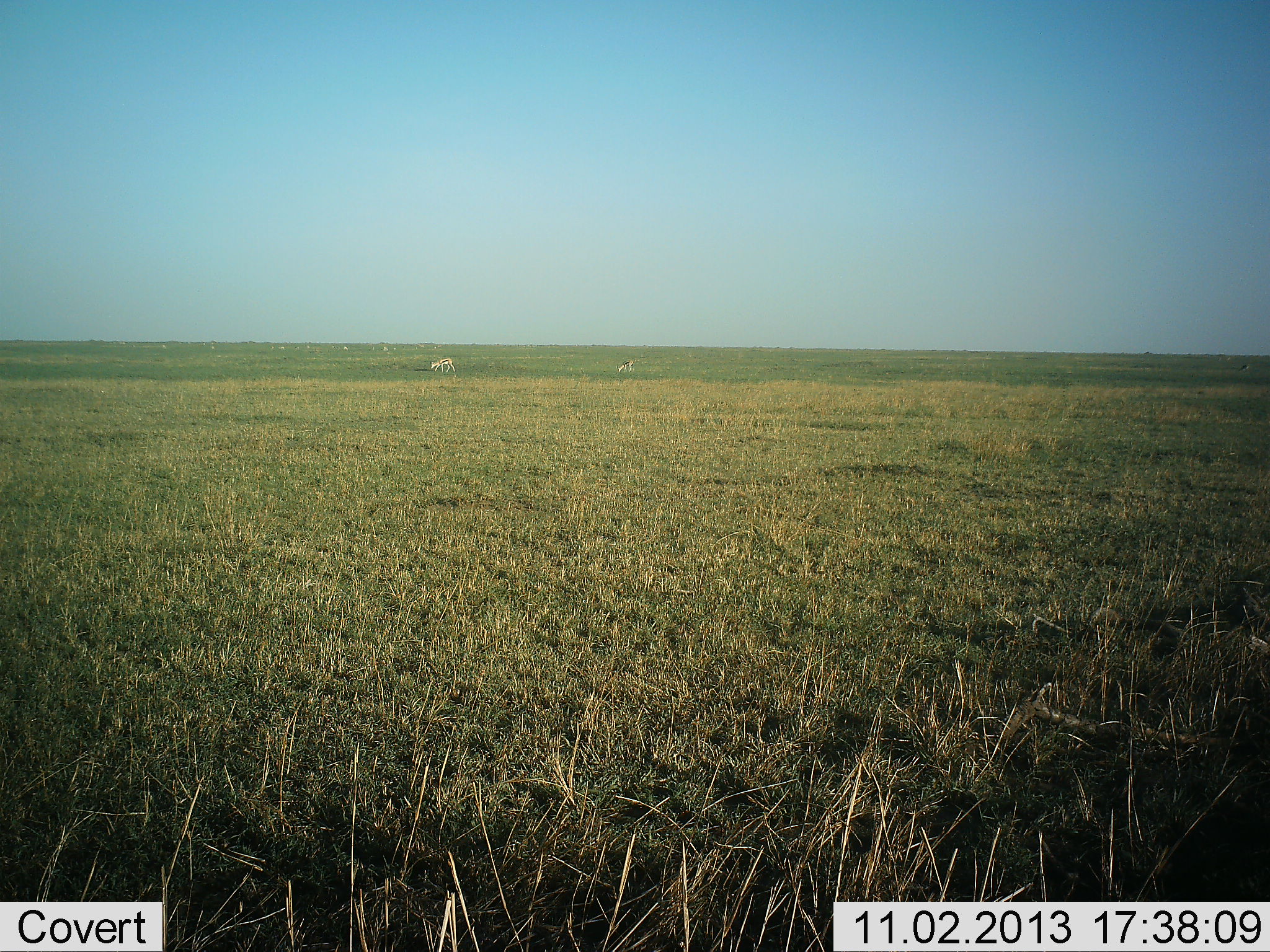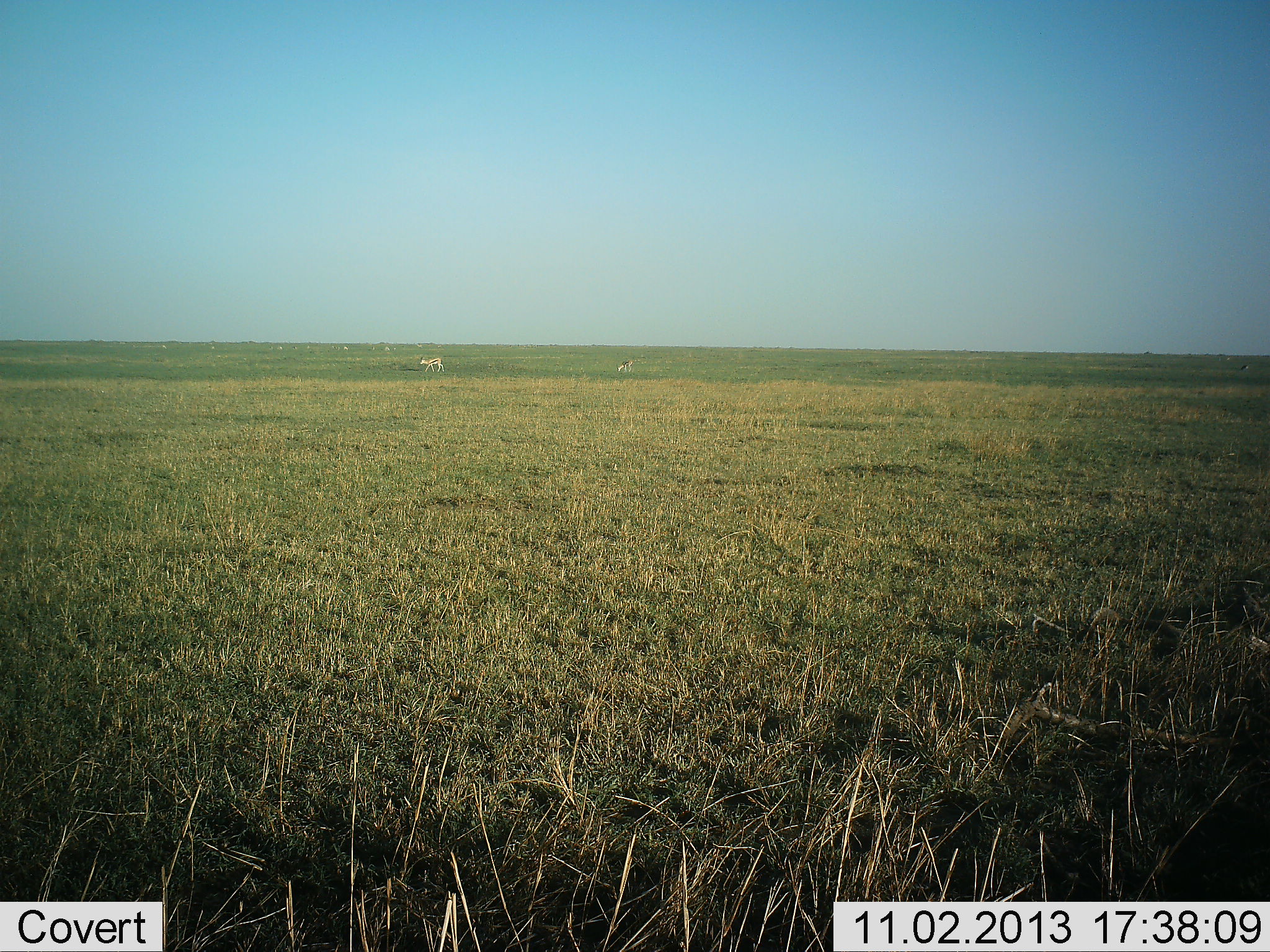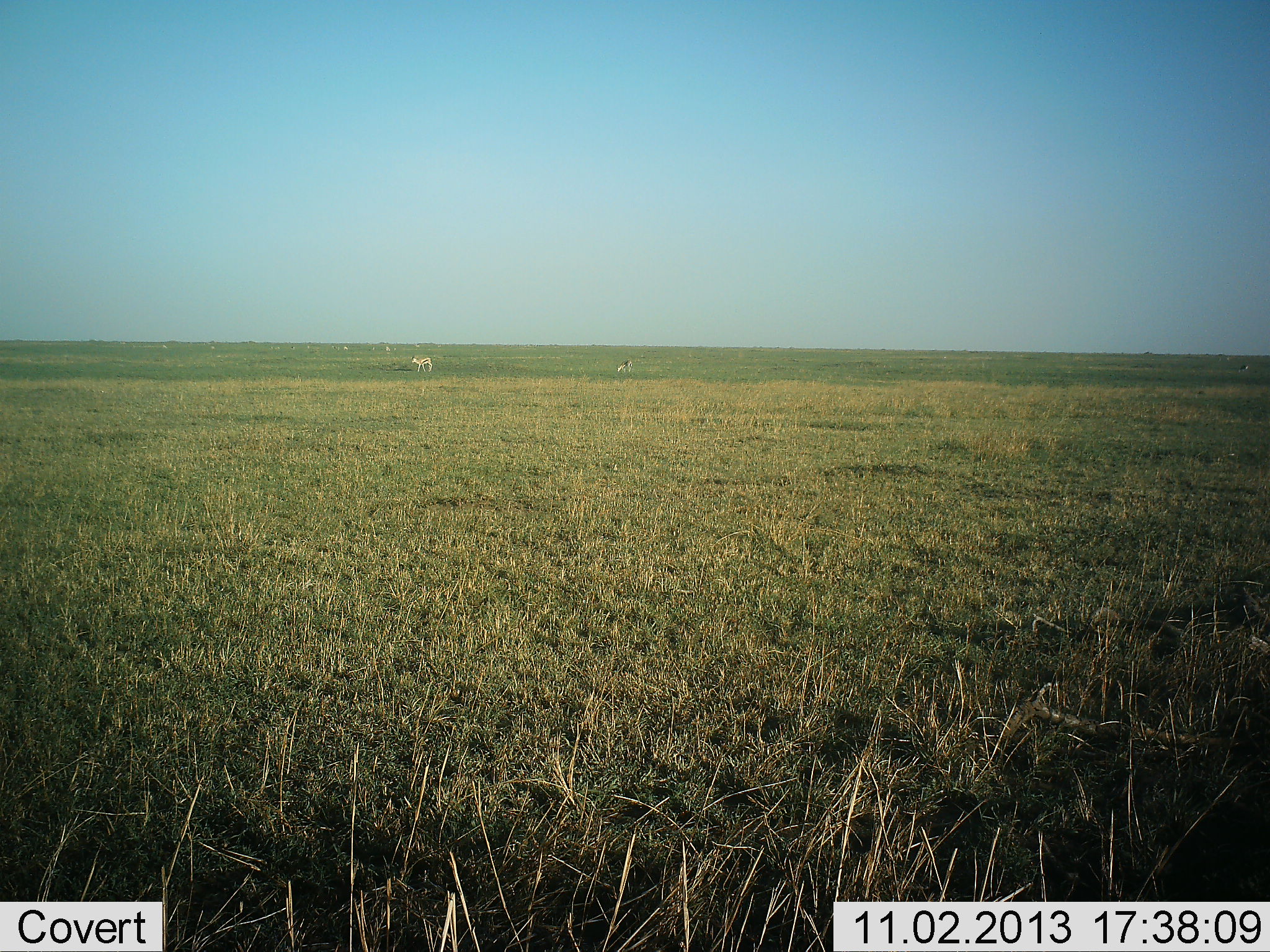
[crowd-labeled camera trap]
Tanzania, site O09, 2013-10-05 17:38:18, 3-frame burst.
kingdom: Animalia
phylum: Chordata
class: Mammalia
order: Artiodactyla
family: Bovidae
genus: Nanger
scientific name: Nanger granti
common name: grant's gazelle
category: gazellegrants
Gazellegrants (grant's gazelle) (Nanger granti), count 5. Behavior (volunteer vote fractions): standing 57%, resting 0%, moving 100%, interacting 0%. Young present (vote fraction): 0%. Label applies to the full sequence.